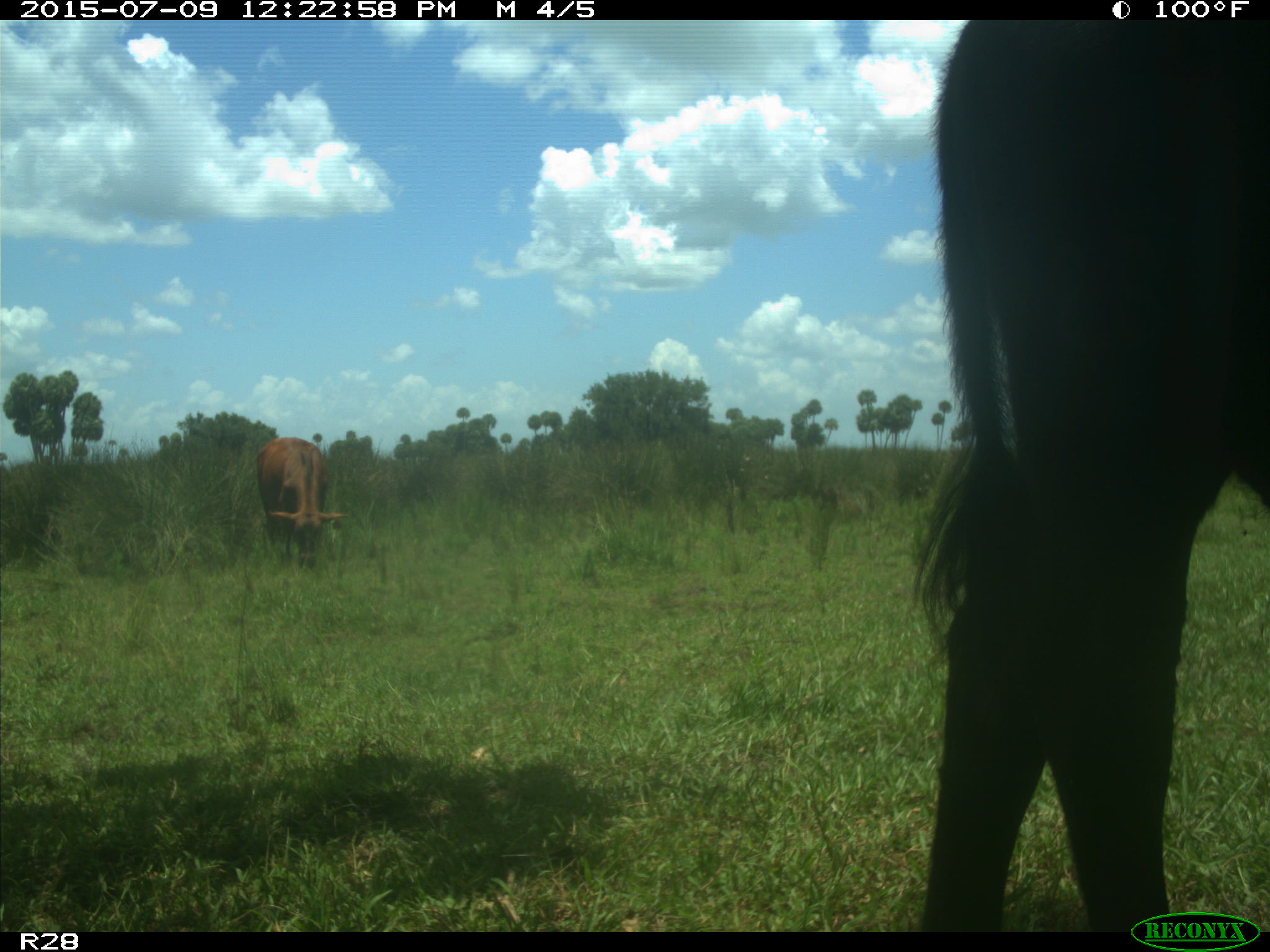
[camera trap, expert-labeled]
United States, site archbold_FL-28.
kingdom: Animalia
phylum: Chordata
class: Mammalia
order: Artiodactyla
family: Bovidae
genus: Bos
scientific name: Bos taurus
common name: domestic cow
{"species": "Bos taurus (domestic cow)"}